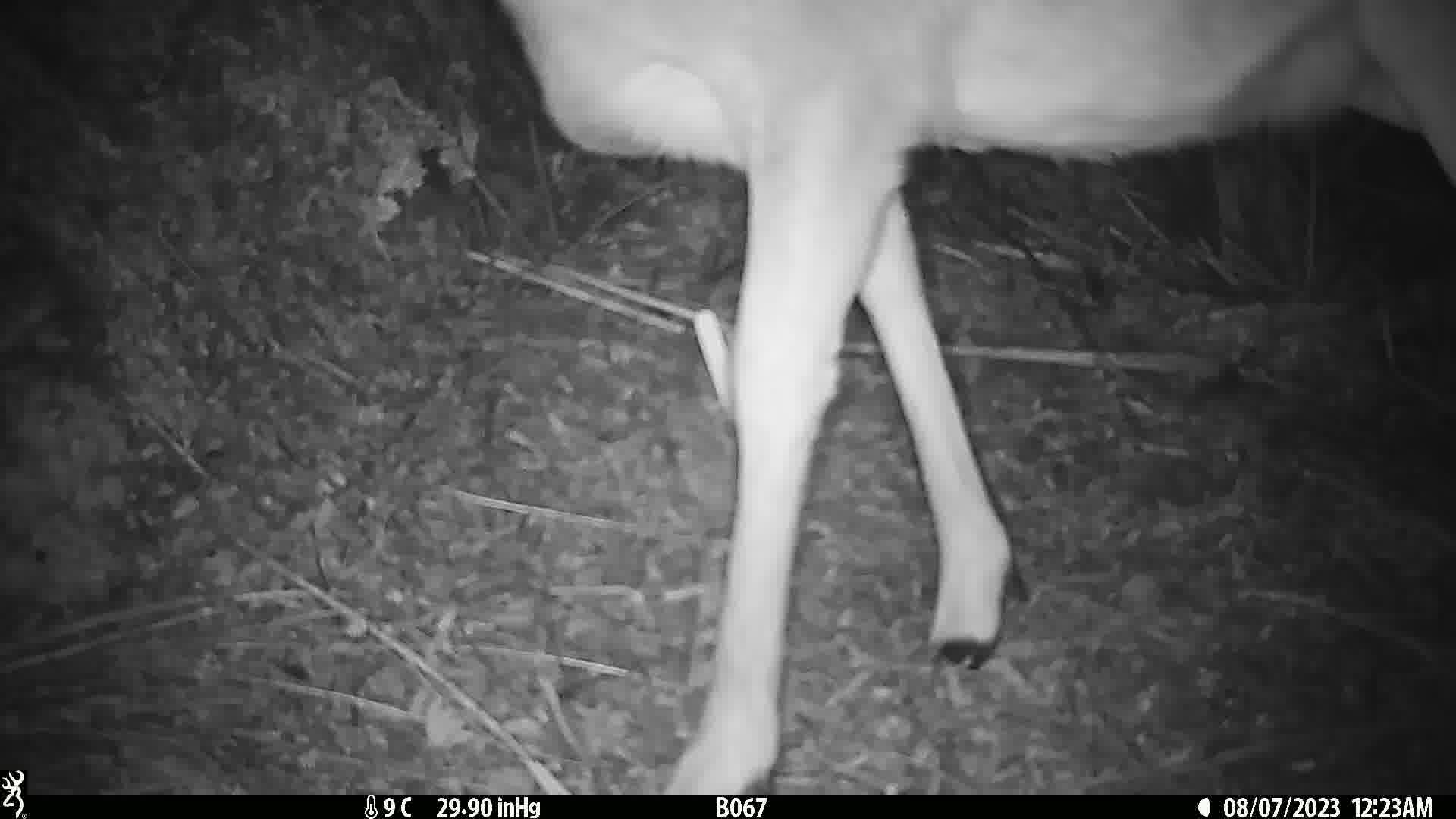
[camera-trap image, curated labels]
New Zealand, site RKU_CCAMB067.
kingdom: Animalia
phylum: Chordata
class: Mammalia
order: Artiodactyla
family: Cervidae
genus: Odocoileus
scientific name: Odocoileus virginianus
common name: white-tailed deer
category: white tailed deer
White tailed deer (white-tailed deer) (Odocoileus virginianus).